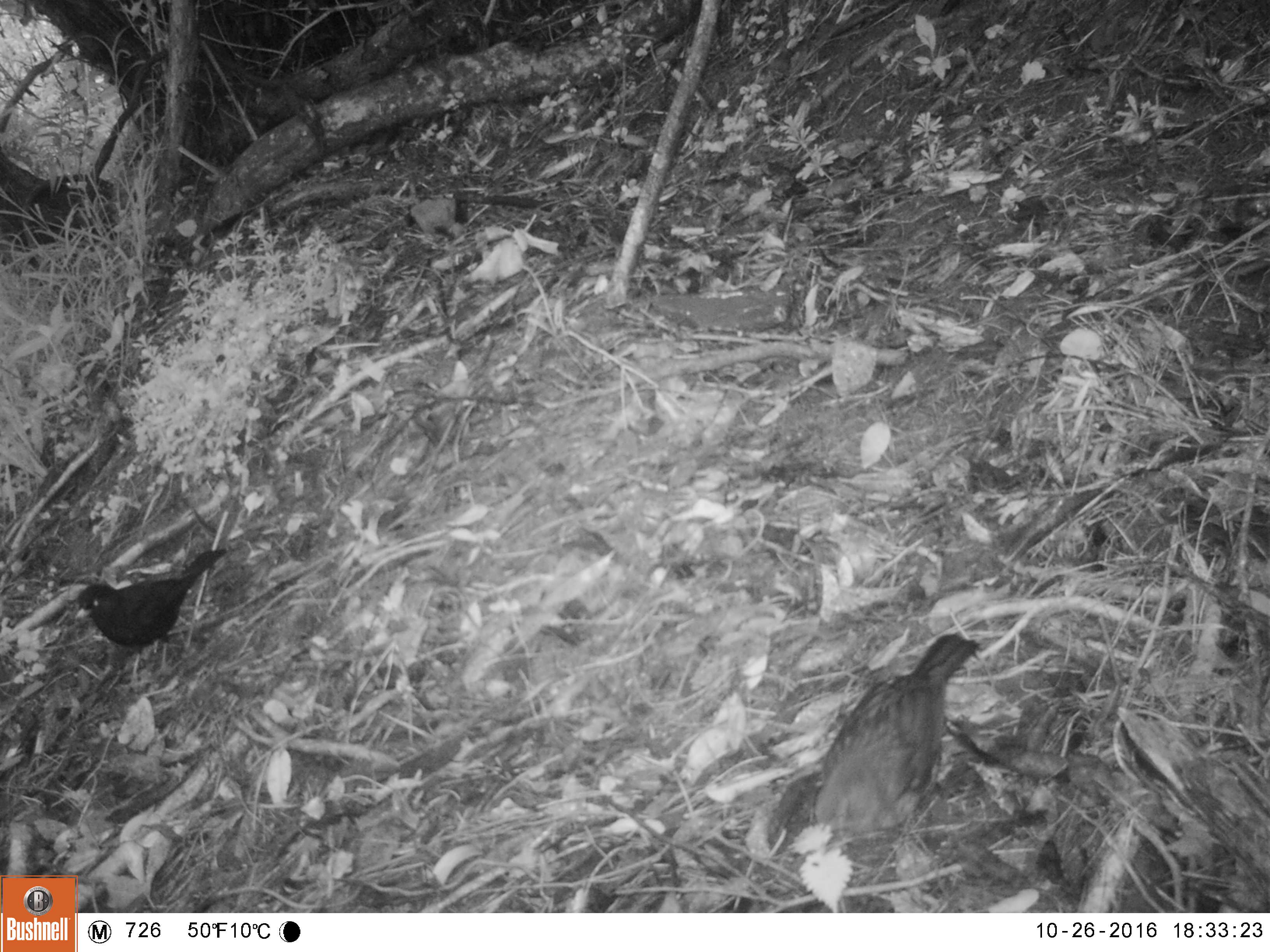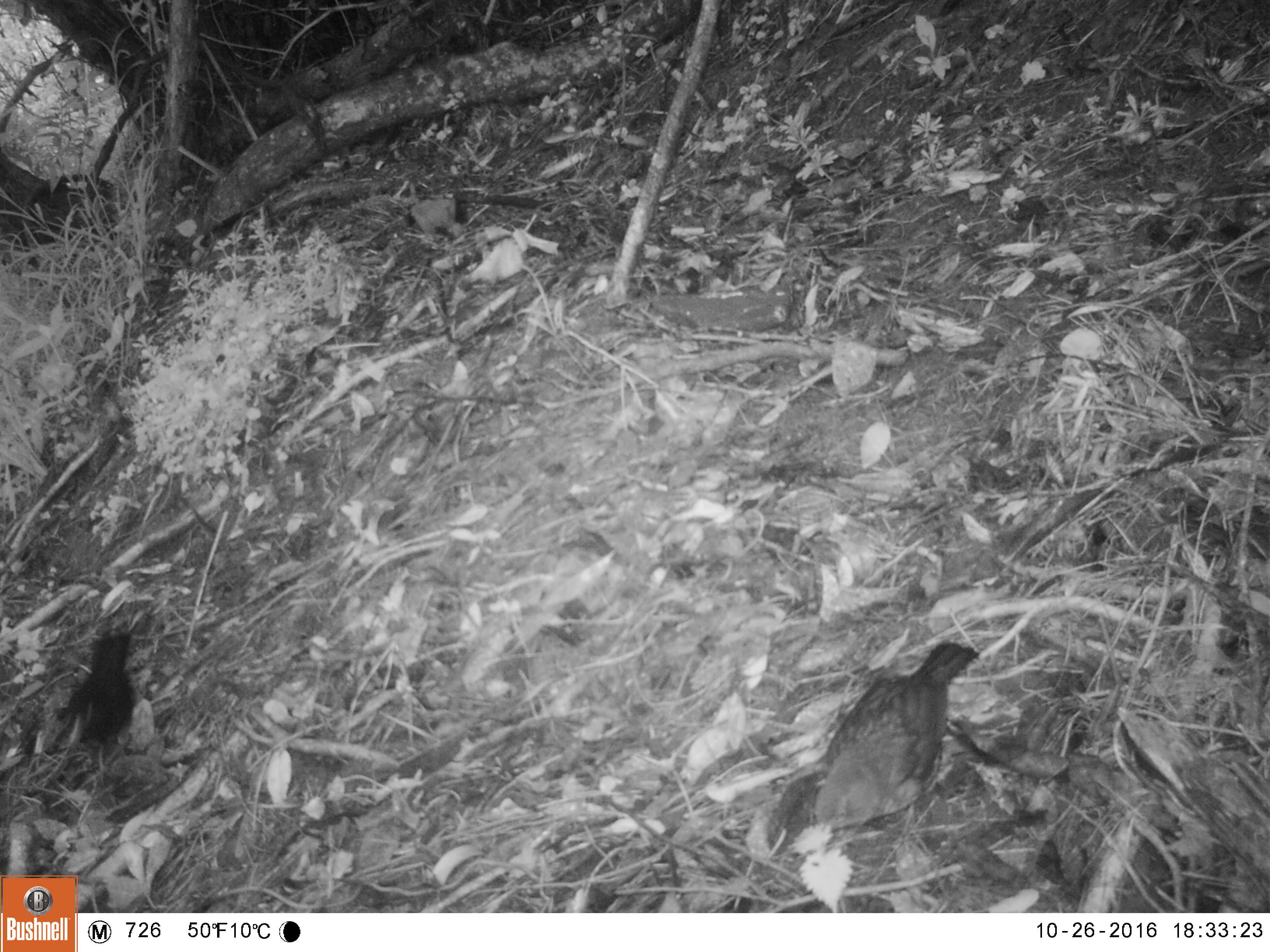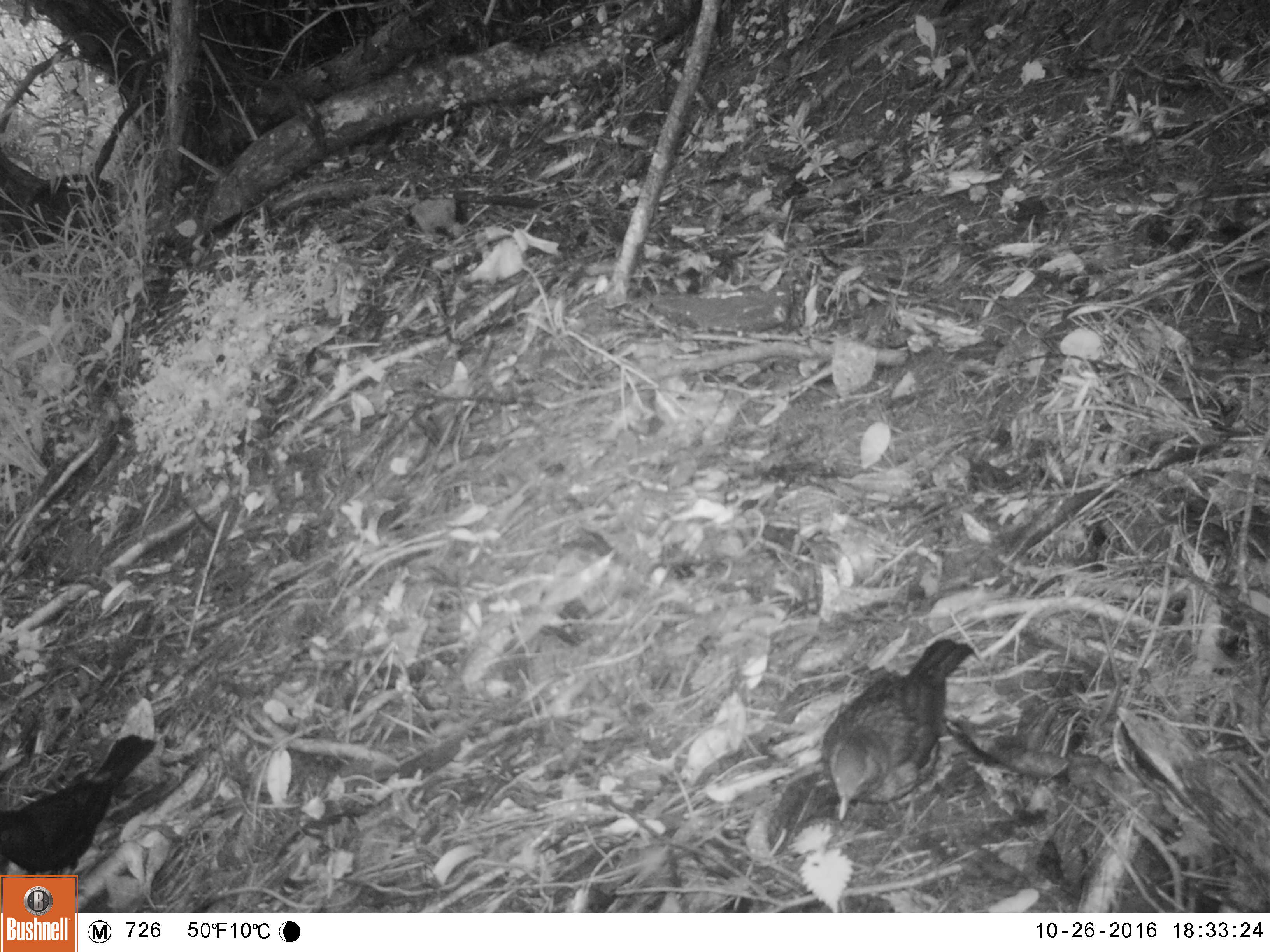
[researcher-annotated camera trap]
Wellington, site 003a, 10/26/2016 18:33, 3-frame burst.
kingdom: Animalia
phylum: Chordata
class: Aves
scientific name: Aves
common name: bird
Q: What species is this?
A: Bird (Aves).